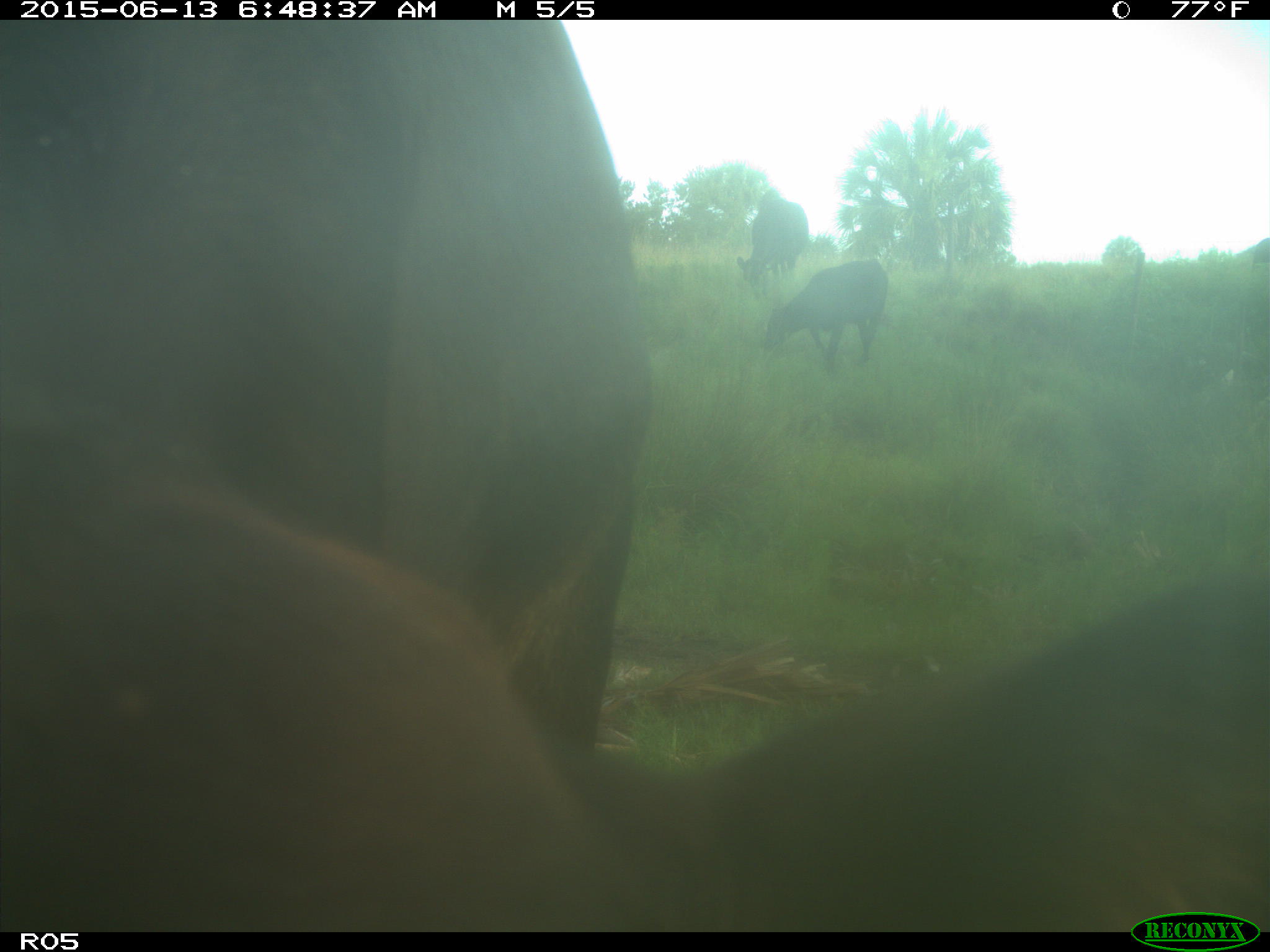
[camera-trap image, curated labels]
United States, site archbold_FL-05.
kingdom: Animalia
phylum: Chordata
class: Mammalia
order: Artiodactyla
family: Bovidae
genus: Bos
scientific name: Bos taurus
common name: domestic cow